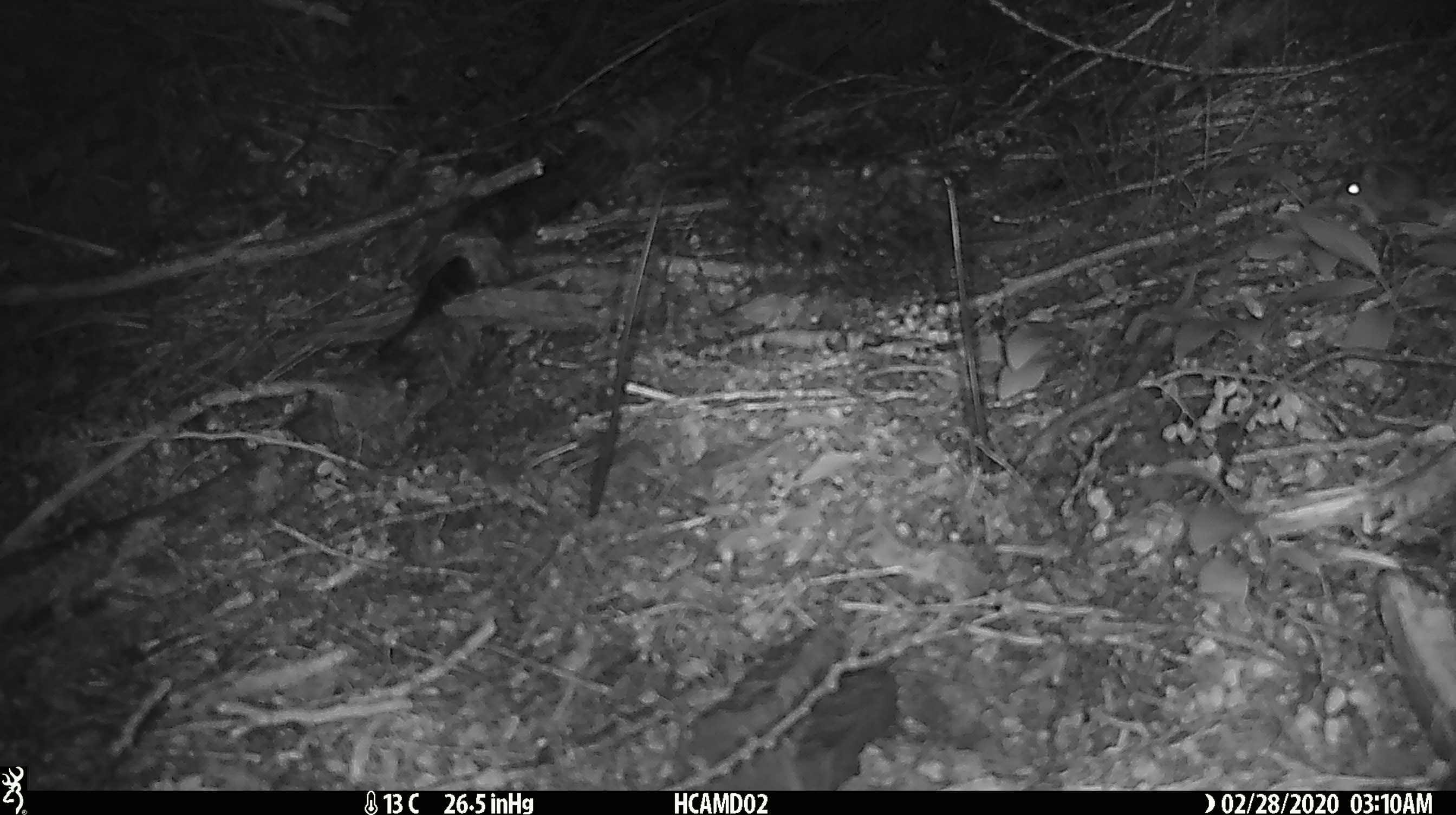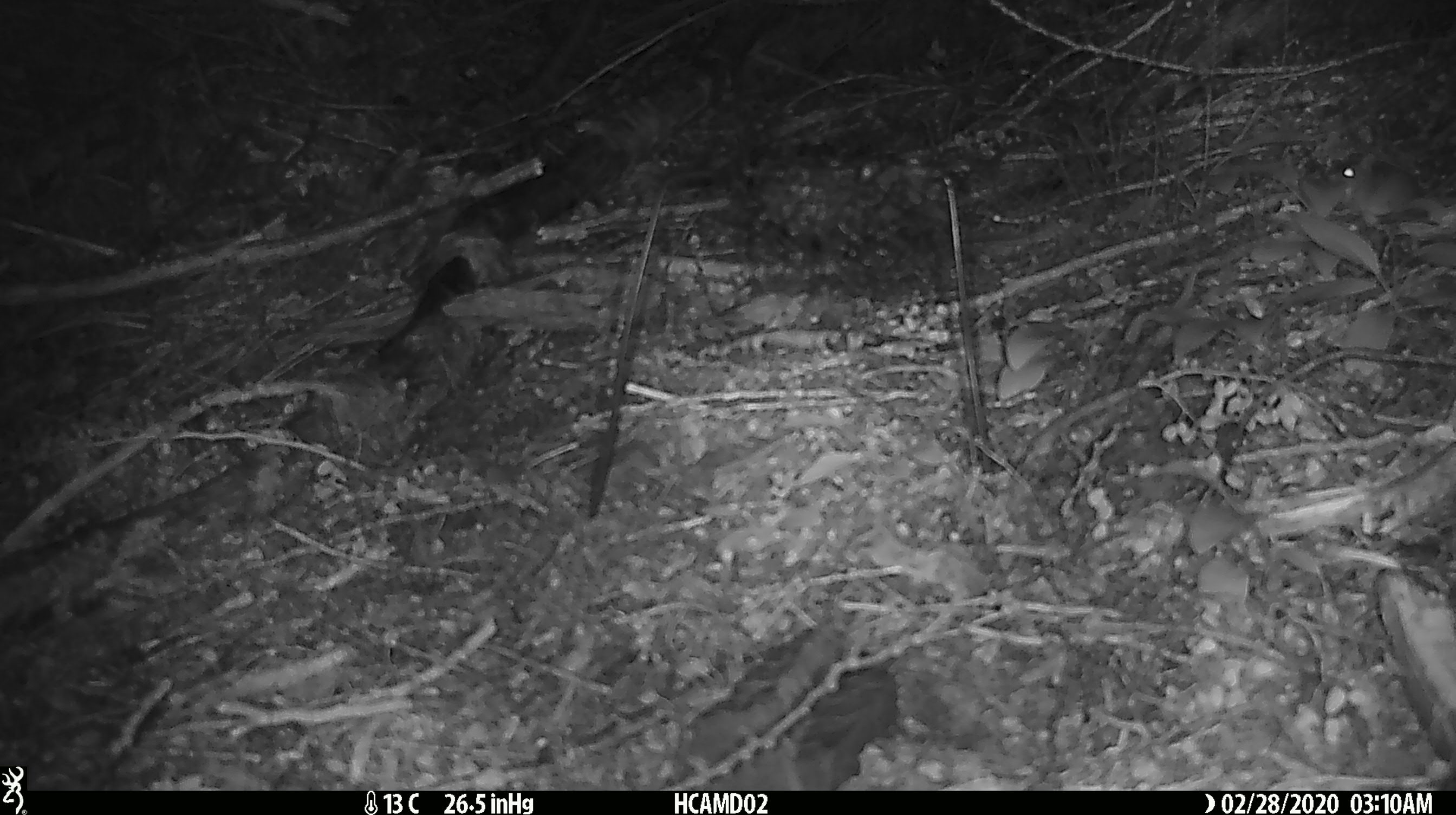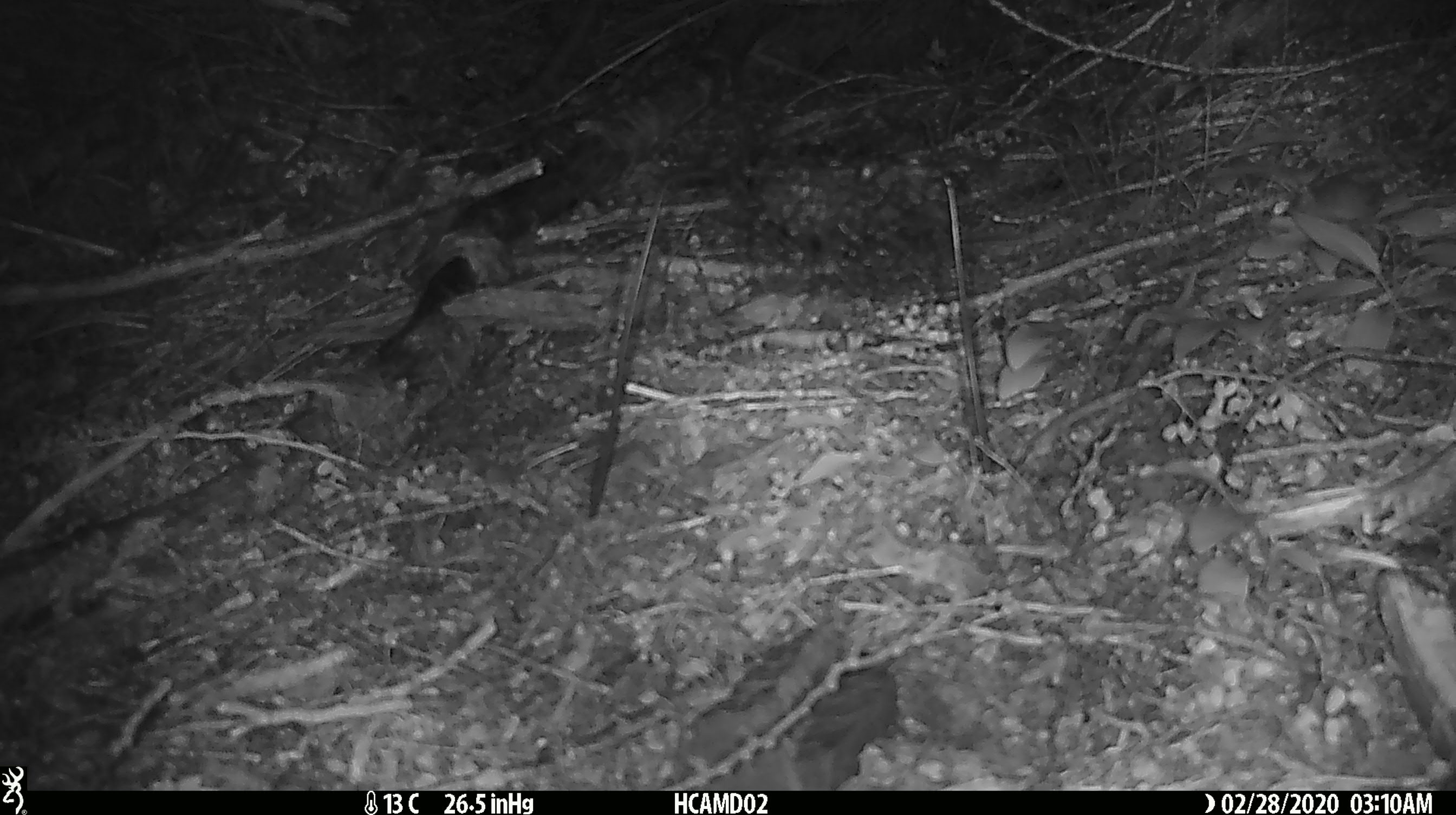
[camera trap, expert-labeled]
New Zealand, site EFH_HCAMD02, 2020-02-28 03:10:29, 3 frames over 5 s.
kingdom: Animalia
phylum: Chordata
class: Mammalia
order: Rodentia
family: Muridae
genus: Mus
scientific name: Mus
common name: mouse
Mouse (Mus).